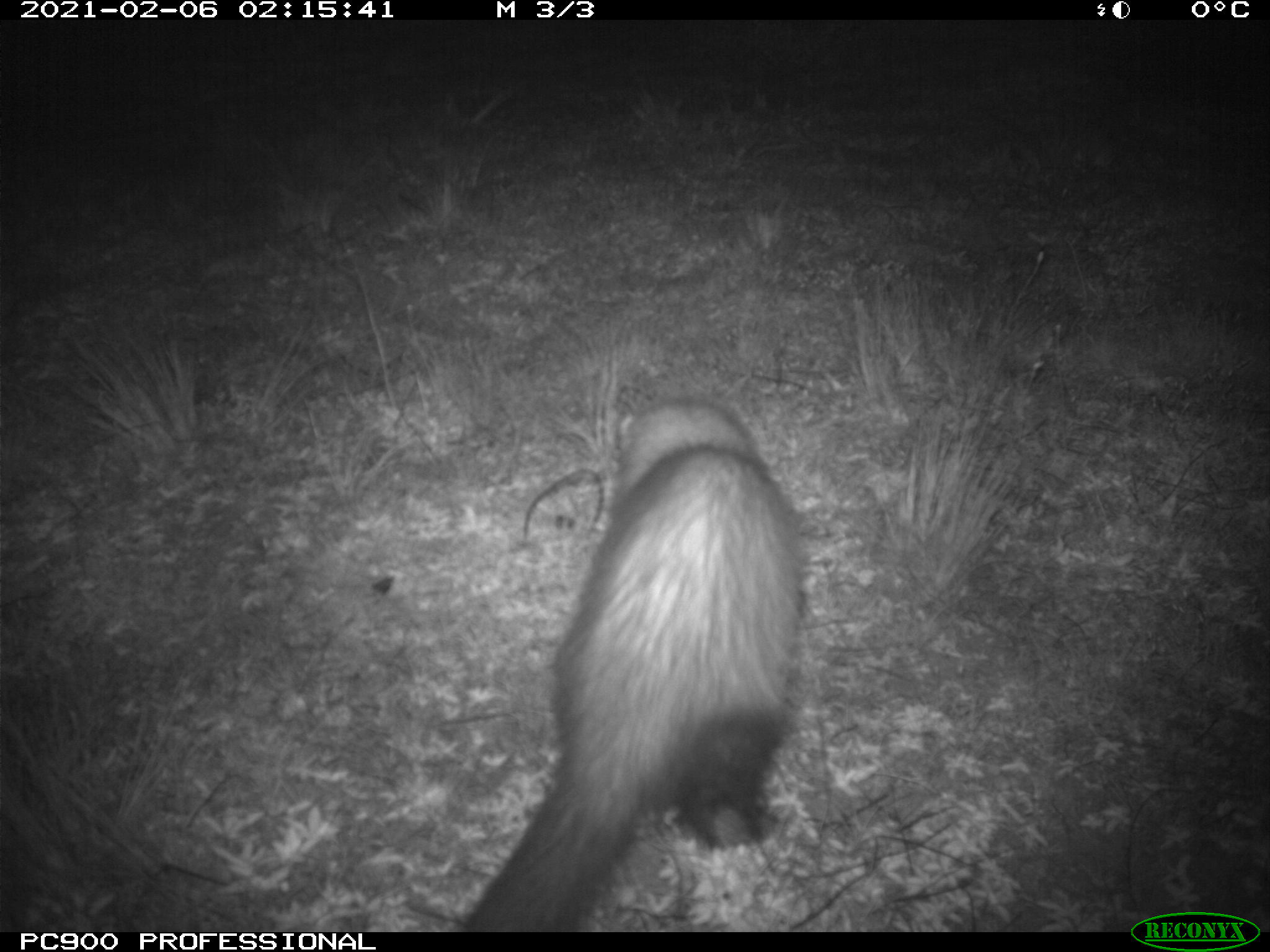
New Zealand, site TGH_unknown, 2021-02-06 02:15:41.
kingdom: Animalia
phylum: Chordata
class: Mammalia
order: Carnivora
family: Mustelidae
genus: Mustela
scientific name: Mustela furo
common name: ferret